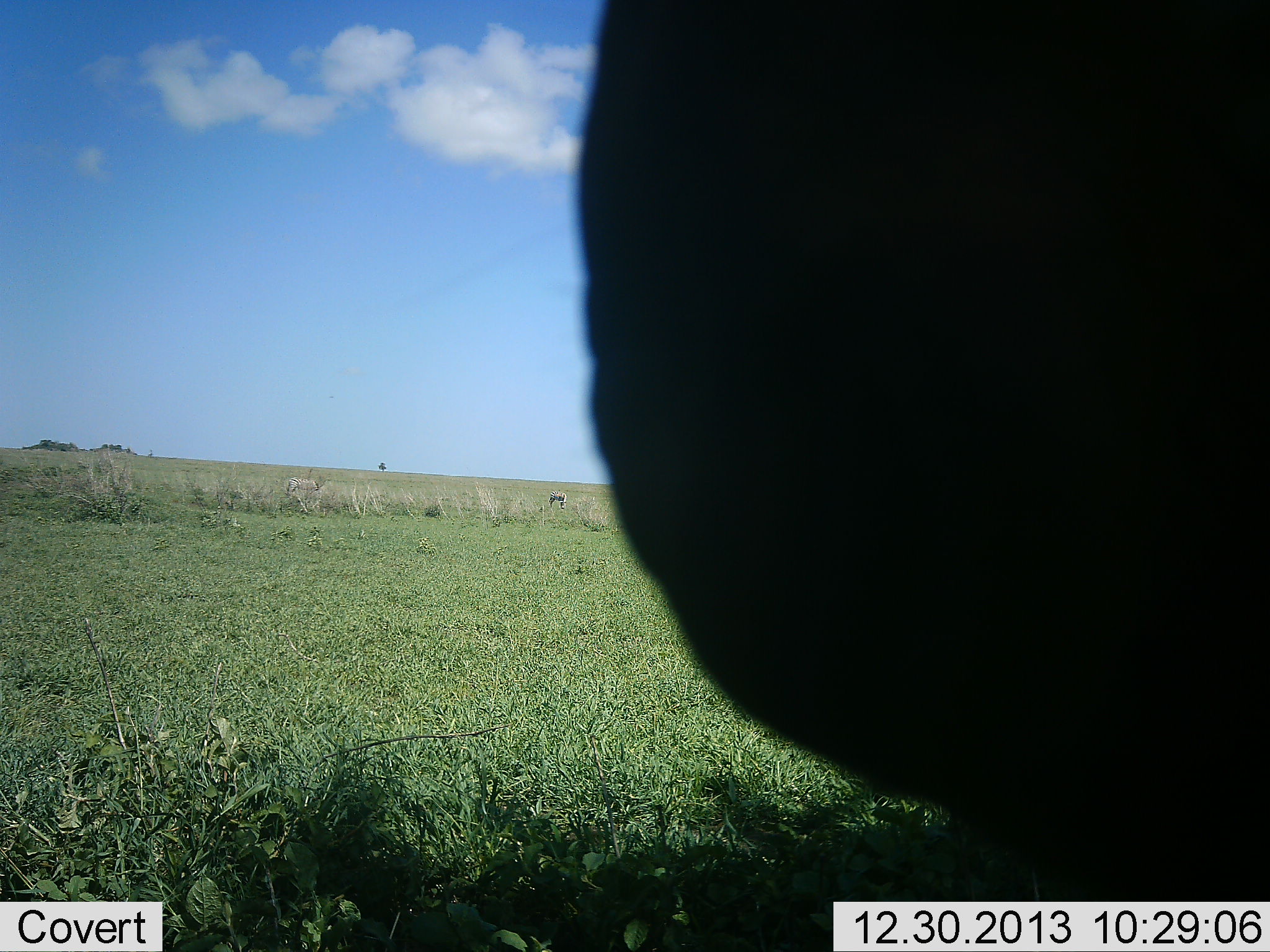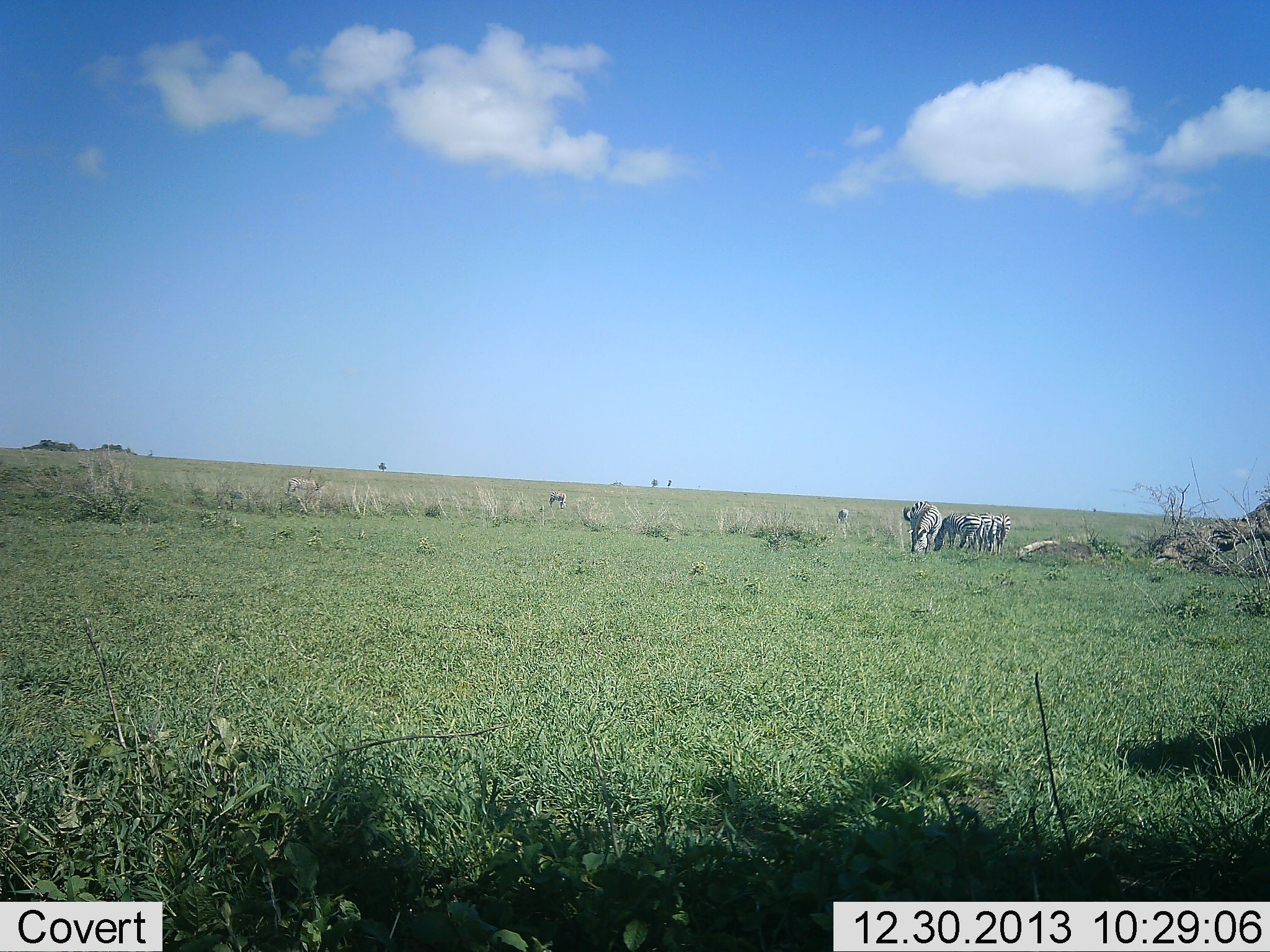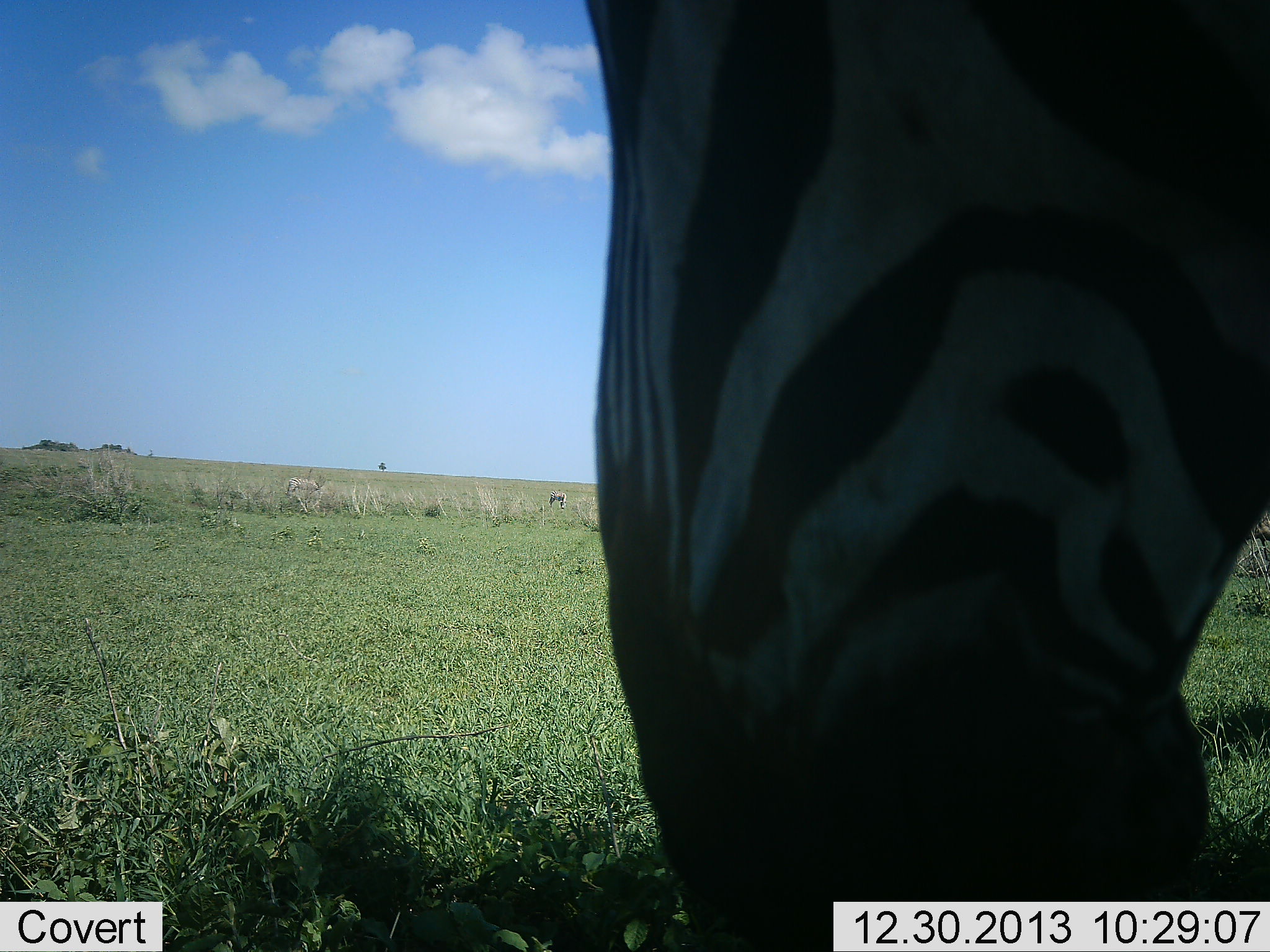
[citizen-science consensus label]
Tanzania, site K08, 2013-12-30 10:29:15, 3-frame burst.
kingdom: Animalia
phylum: Chordata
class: Mammalia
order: Perissodactyla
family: Equidae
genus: Equus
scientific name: Equus quagga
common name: plains zebra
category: zebra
Zebra (plains zebra) (Equus quagga), count 5. Behavior (volunteer vote fractions): standing 50%, resting 0%, moving 50%, interacting 0%. Young present (vote fraction): 0%. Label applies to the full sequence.